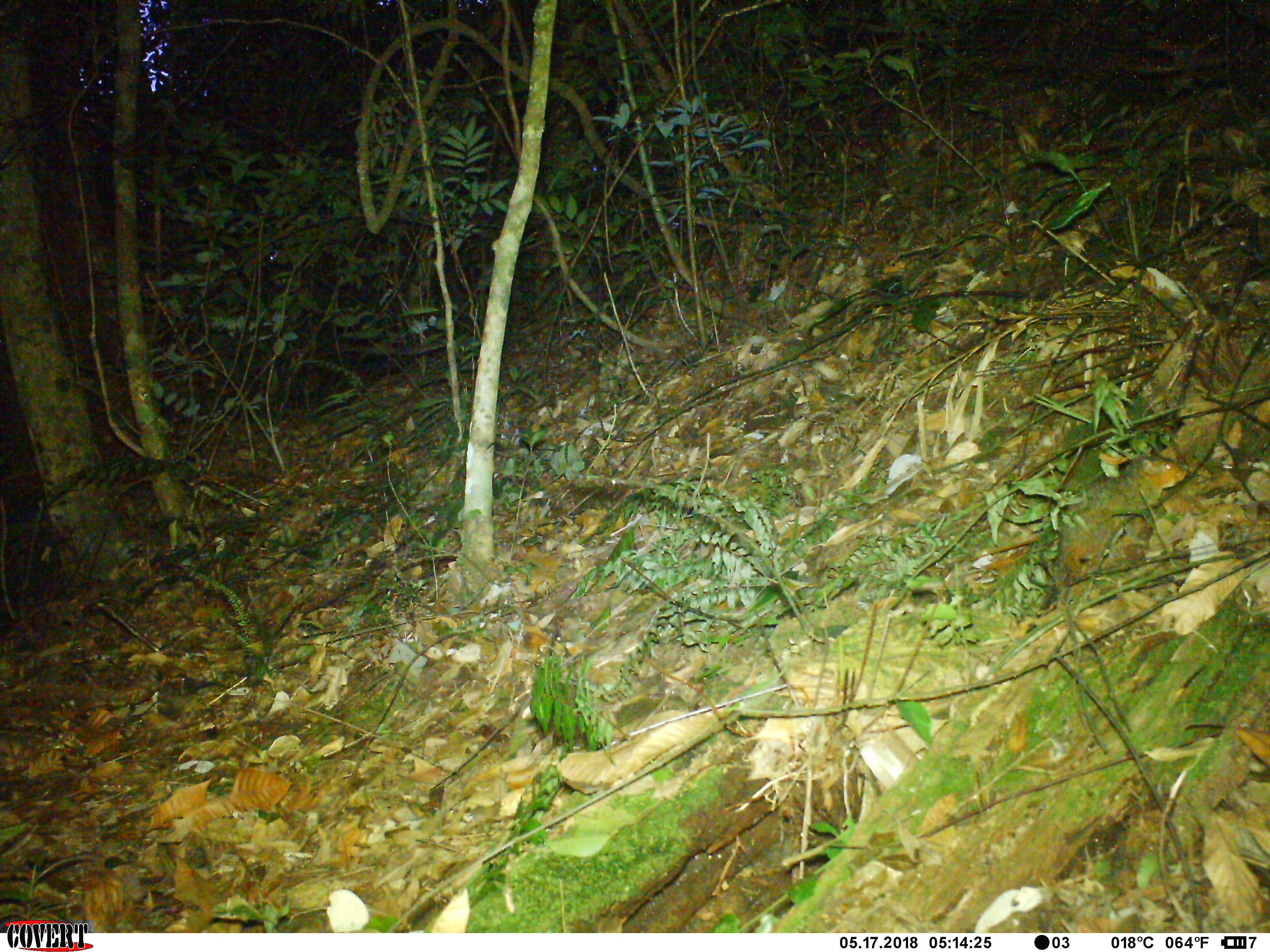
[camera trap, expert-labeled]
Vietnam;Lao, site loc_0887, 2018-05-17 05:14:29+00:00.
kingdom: Animalia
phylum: Chordata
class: Mammalia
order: Rodentia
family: Sciuridae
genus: Dremomys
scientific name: Dremomys rufigenis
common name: red-cheeked squirrel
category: red cheeked squirrel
Red cheeked squirrel (red-cheeked squirrel) (Dremomys rufigenis). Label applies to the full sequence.